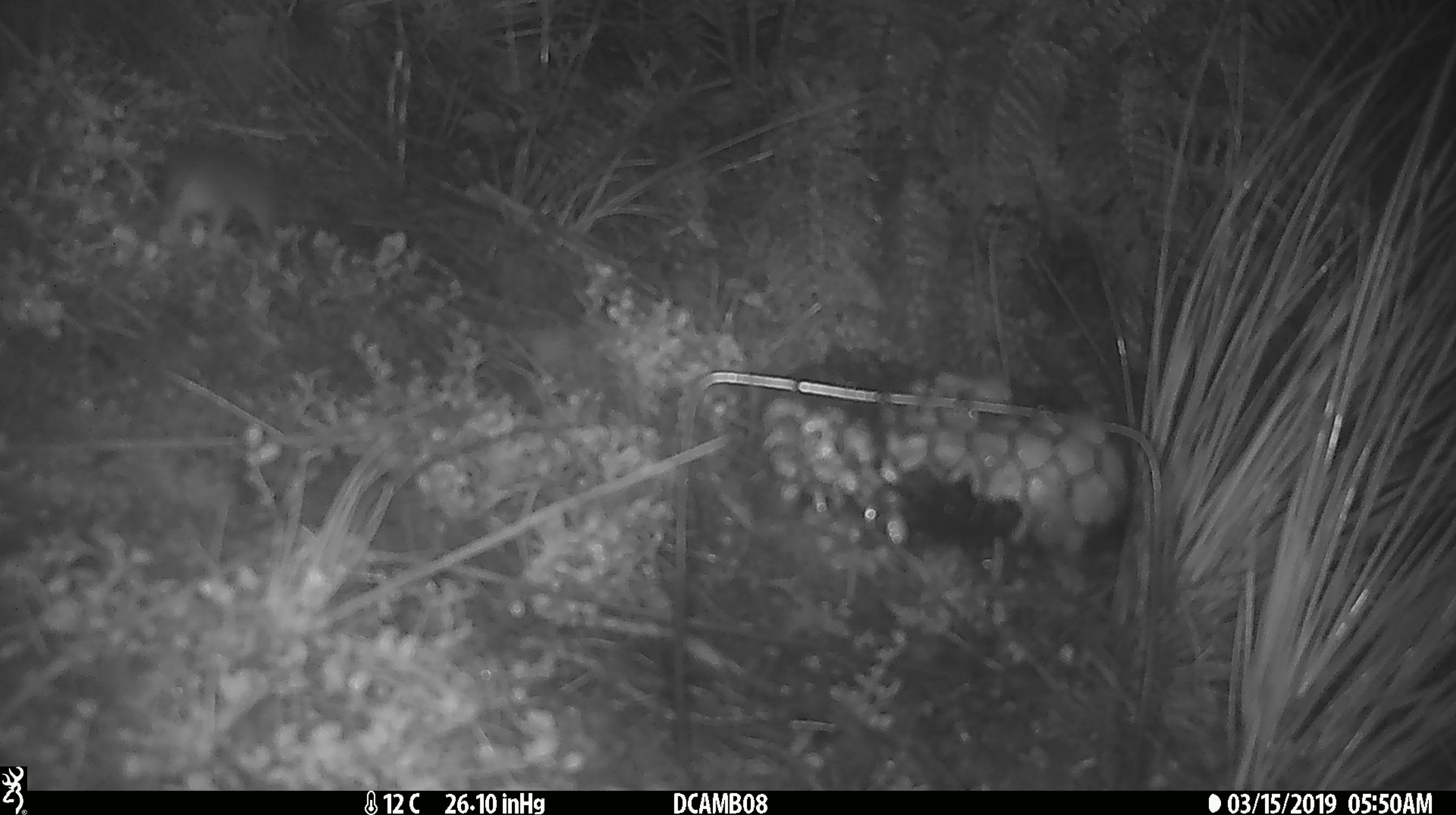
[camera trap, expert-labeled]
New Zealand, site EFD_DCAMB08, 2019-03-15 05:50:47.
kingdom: Animalia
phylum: Chordata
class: Mammalia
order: Rodentia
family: Muridae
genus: Mus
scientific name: Mus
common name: mouse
Mouse (Mus).